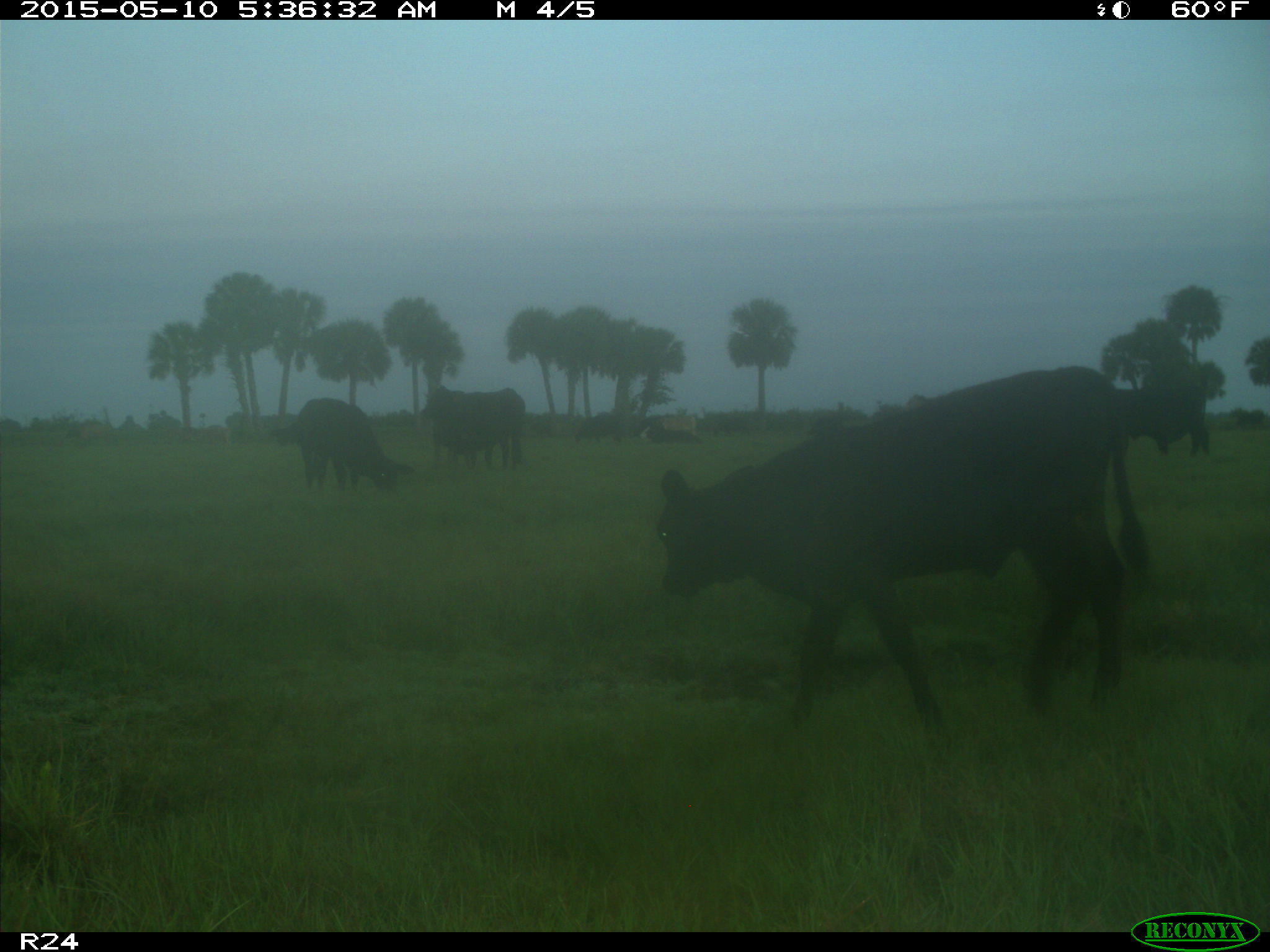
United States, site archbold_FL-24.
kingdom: Animalia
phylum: Chordata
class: Mammalia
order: Artiodactyla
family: Bovidae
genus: Bos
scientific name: Bos taurus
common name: domestic cow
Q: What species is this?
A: Bos taurus (domestic cow).